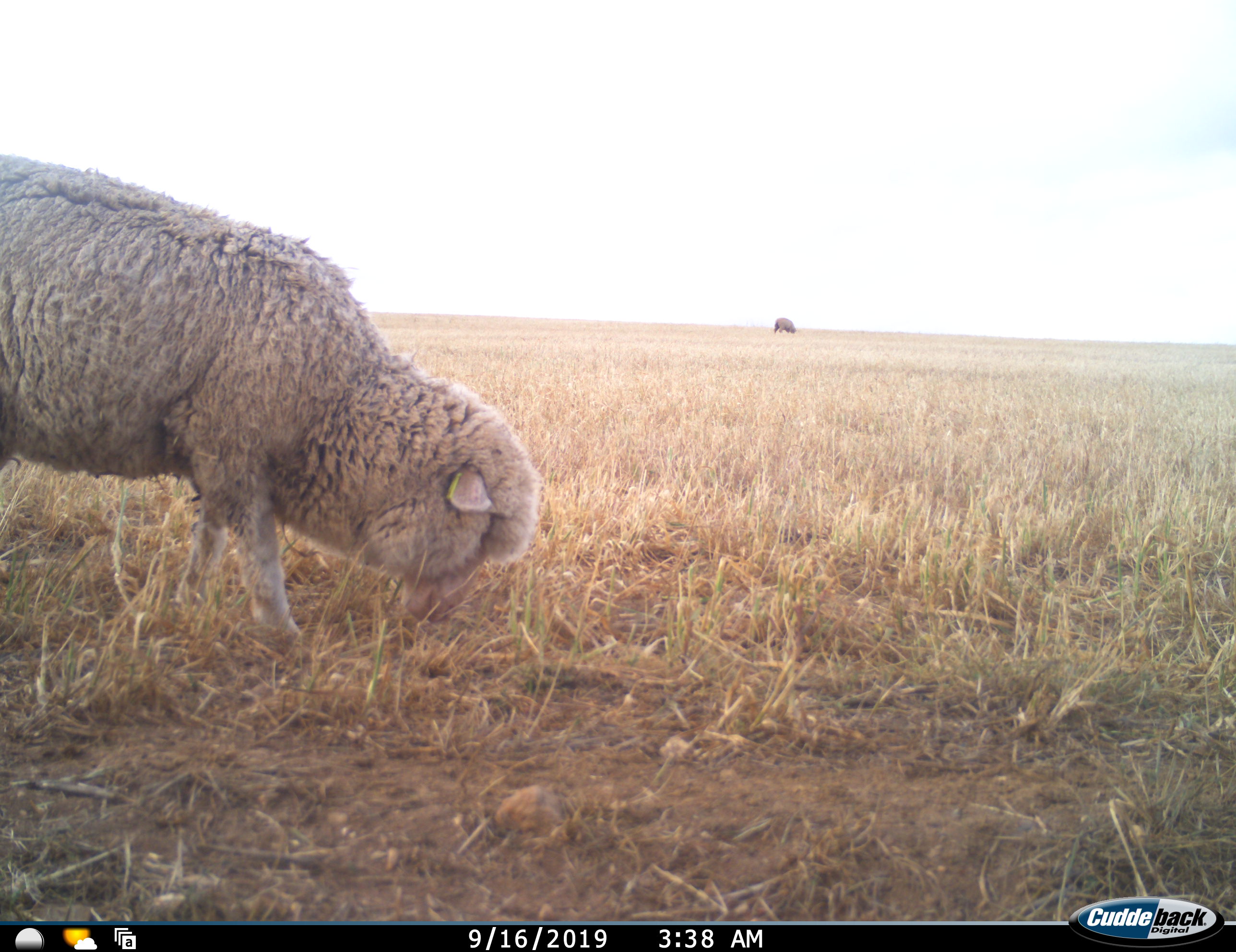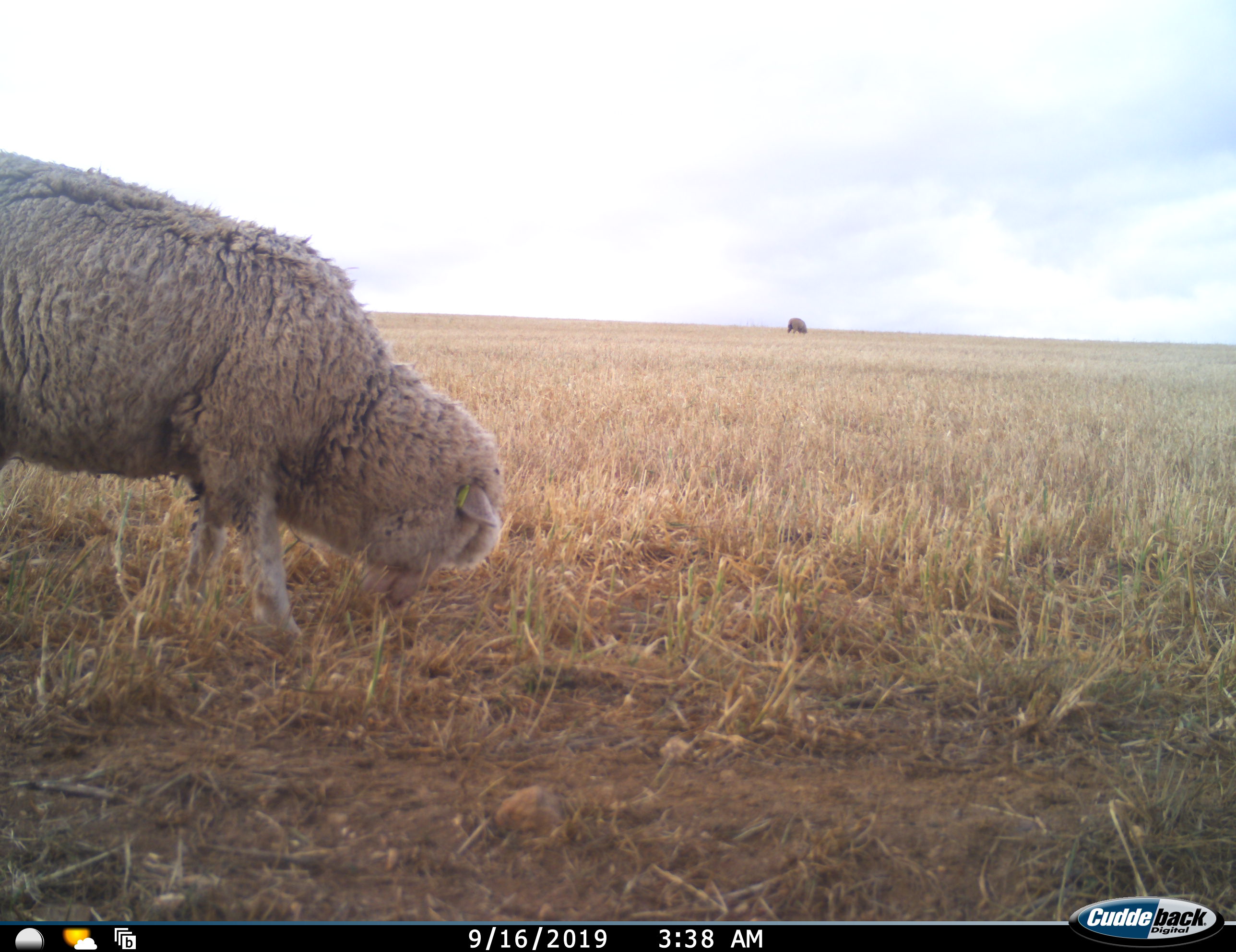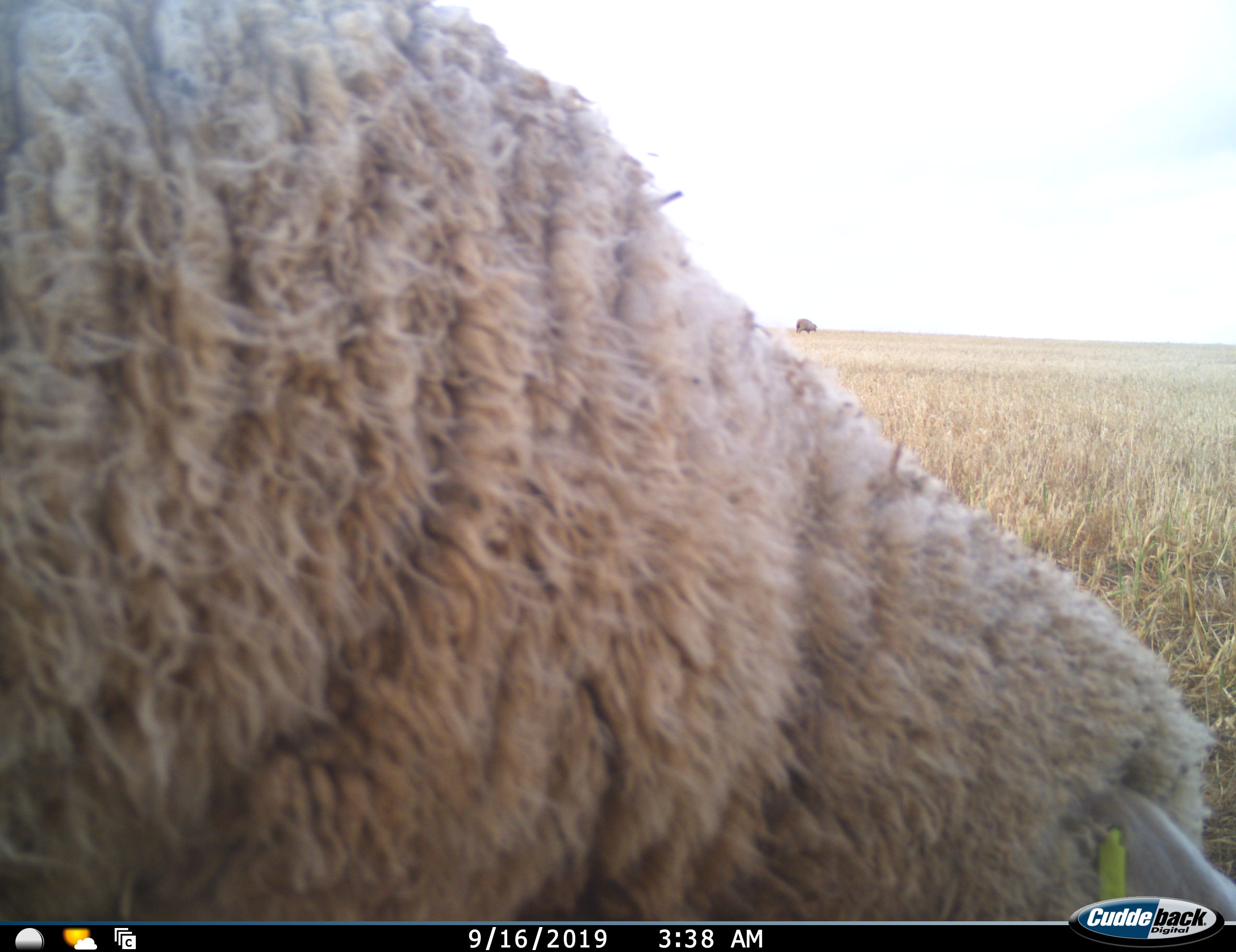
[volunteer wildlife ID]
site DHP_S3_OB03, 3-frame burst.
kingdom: Animalia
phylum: Chordata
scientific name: Vertebrata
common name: domestic animal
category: domesticanimal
Domesticanimal (domestic animal) (Vertebrata), count 2. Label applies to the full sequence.